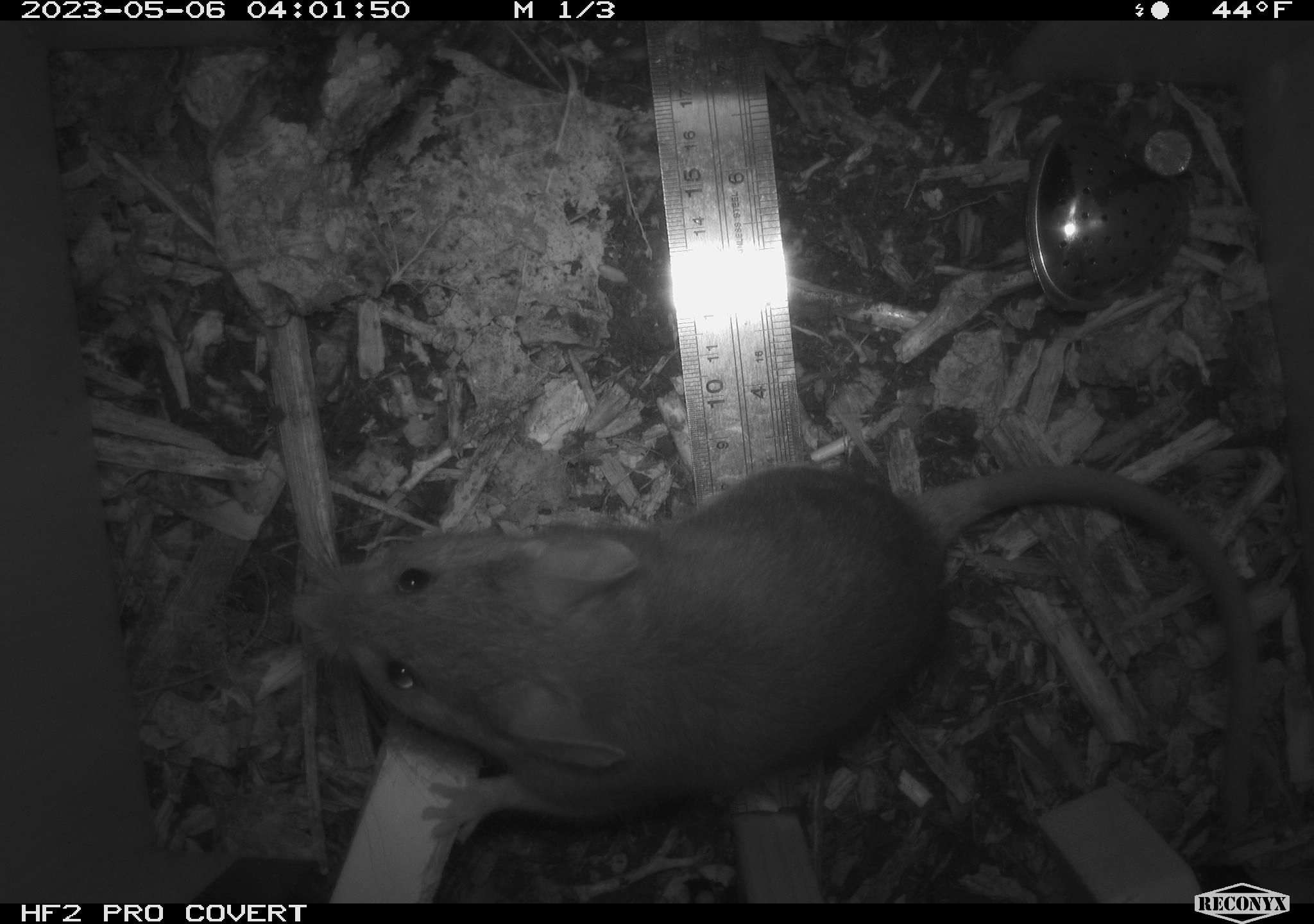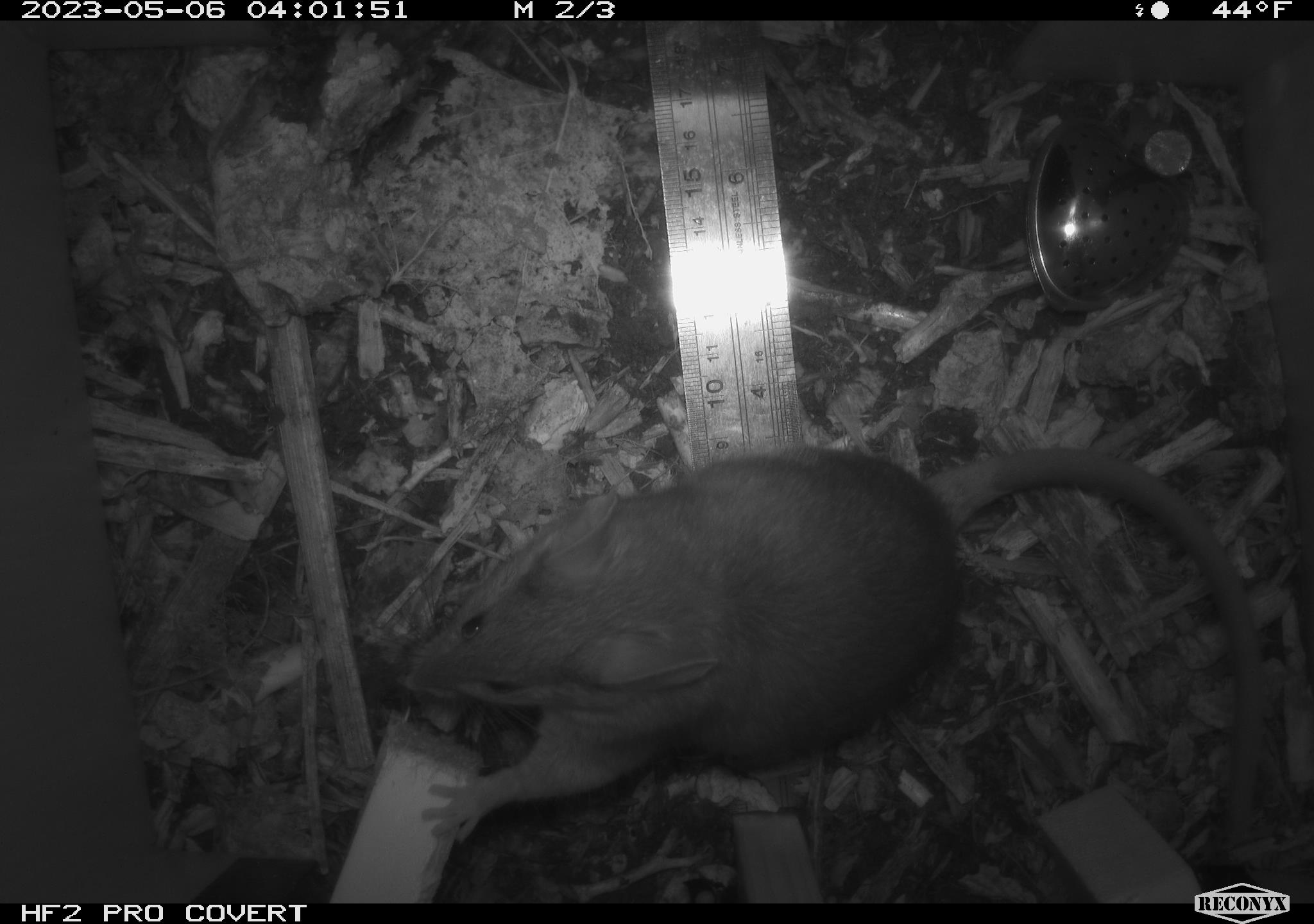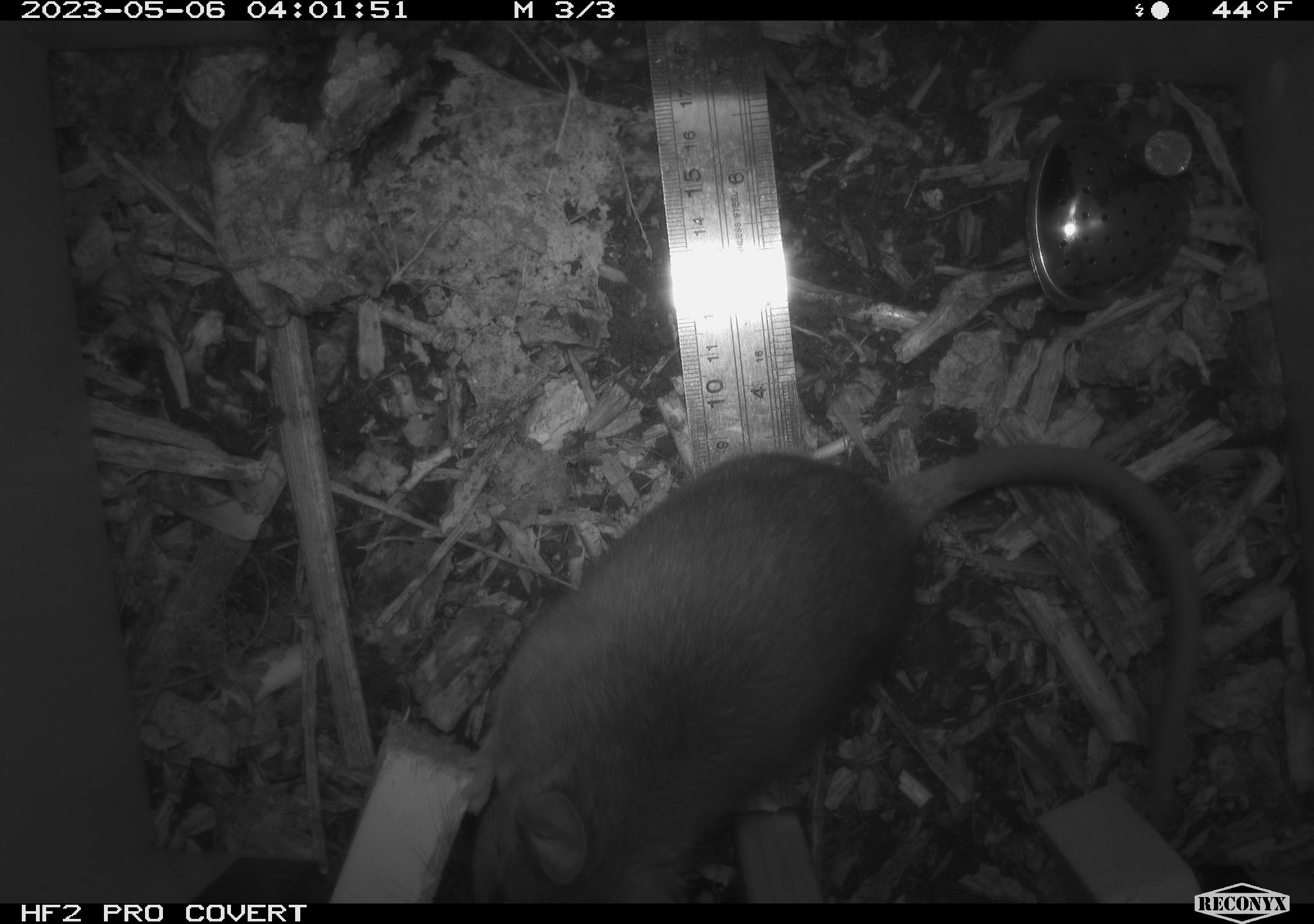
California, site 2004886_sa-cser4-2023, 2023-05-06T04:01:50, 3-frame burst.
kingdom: Animalia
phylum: Chordata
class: Mammalia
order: Rodentia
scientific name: Rodentia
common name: mouse species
Mouse species (Rodentia).